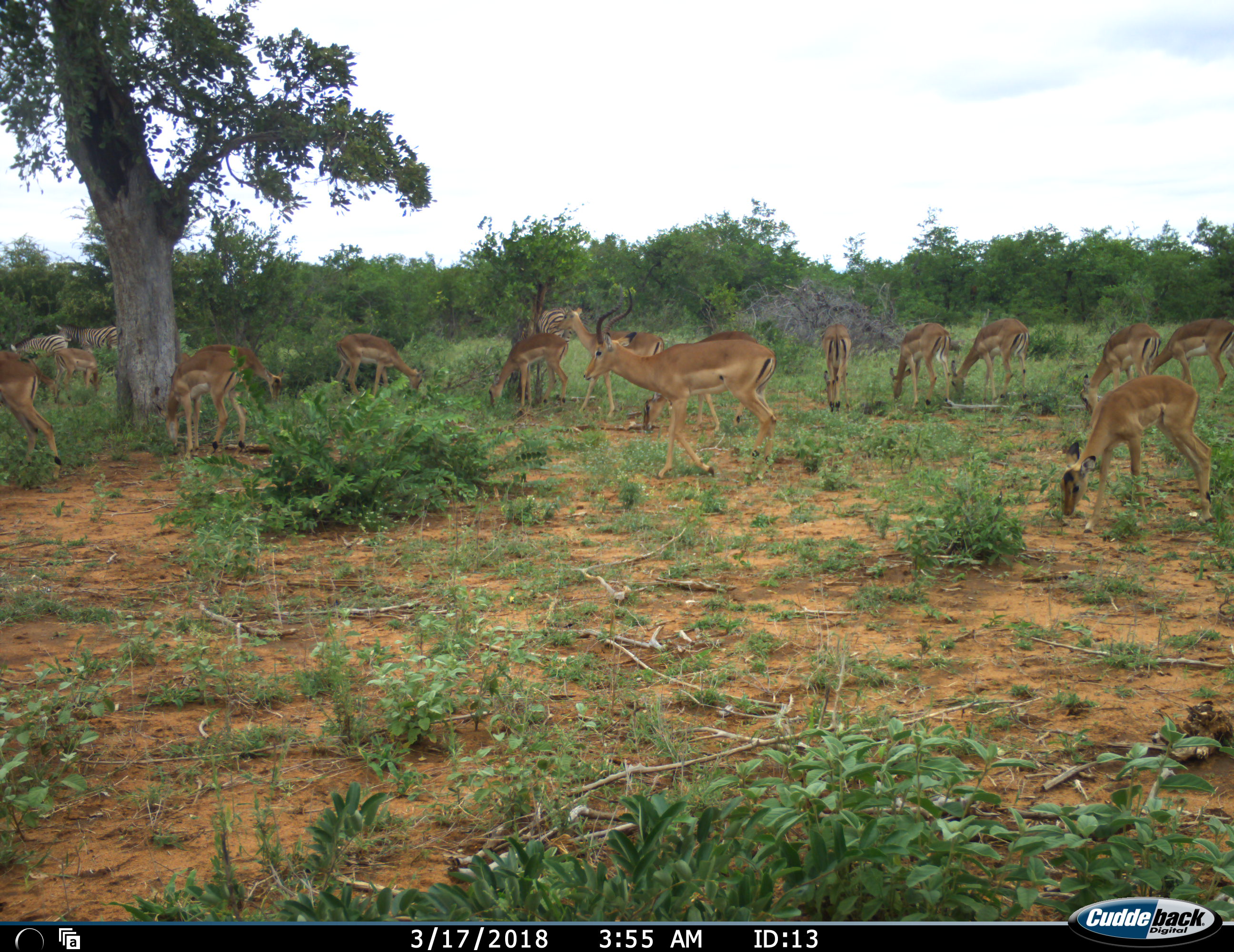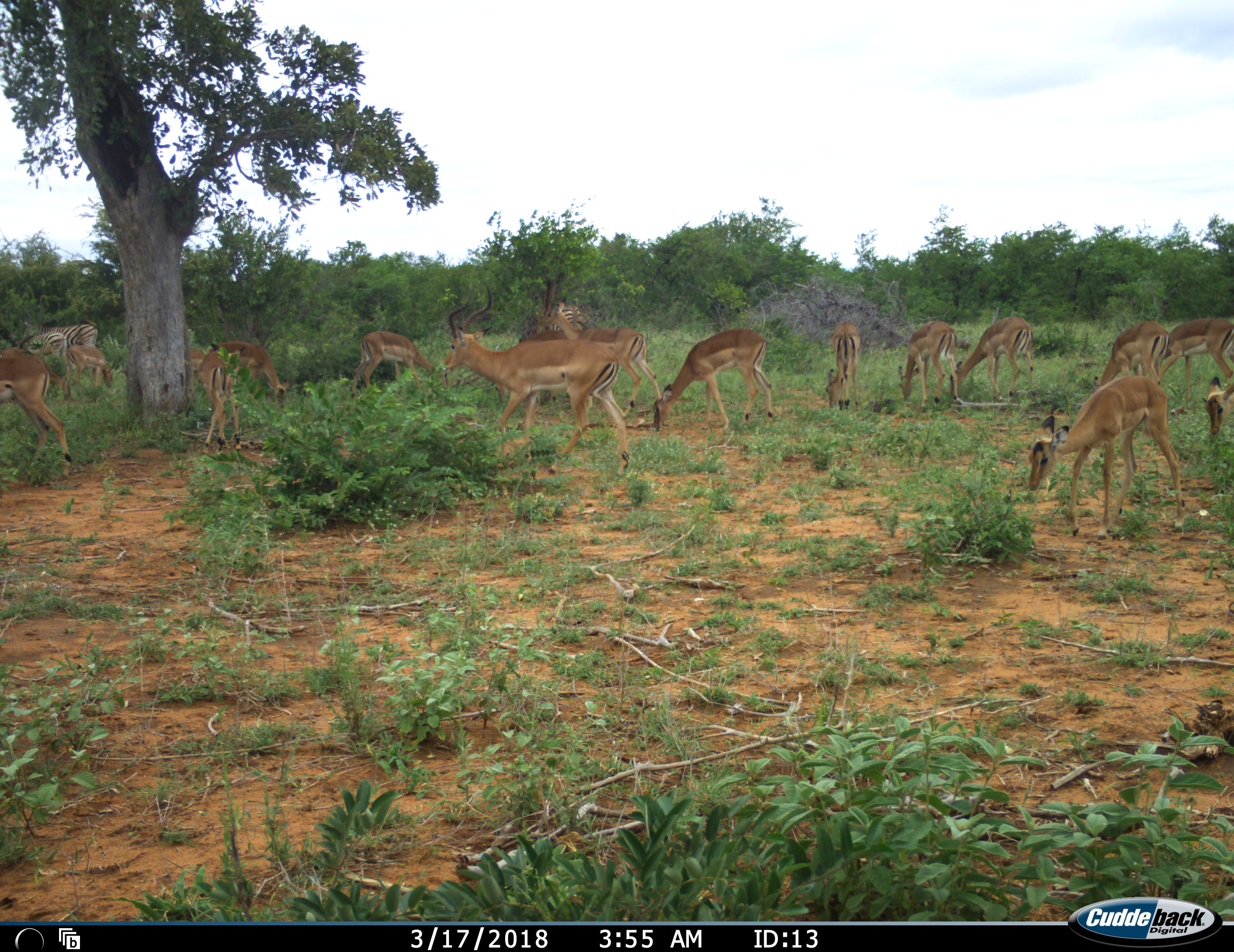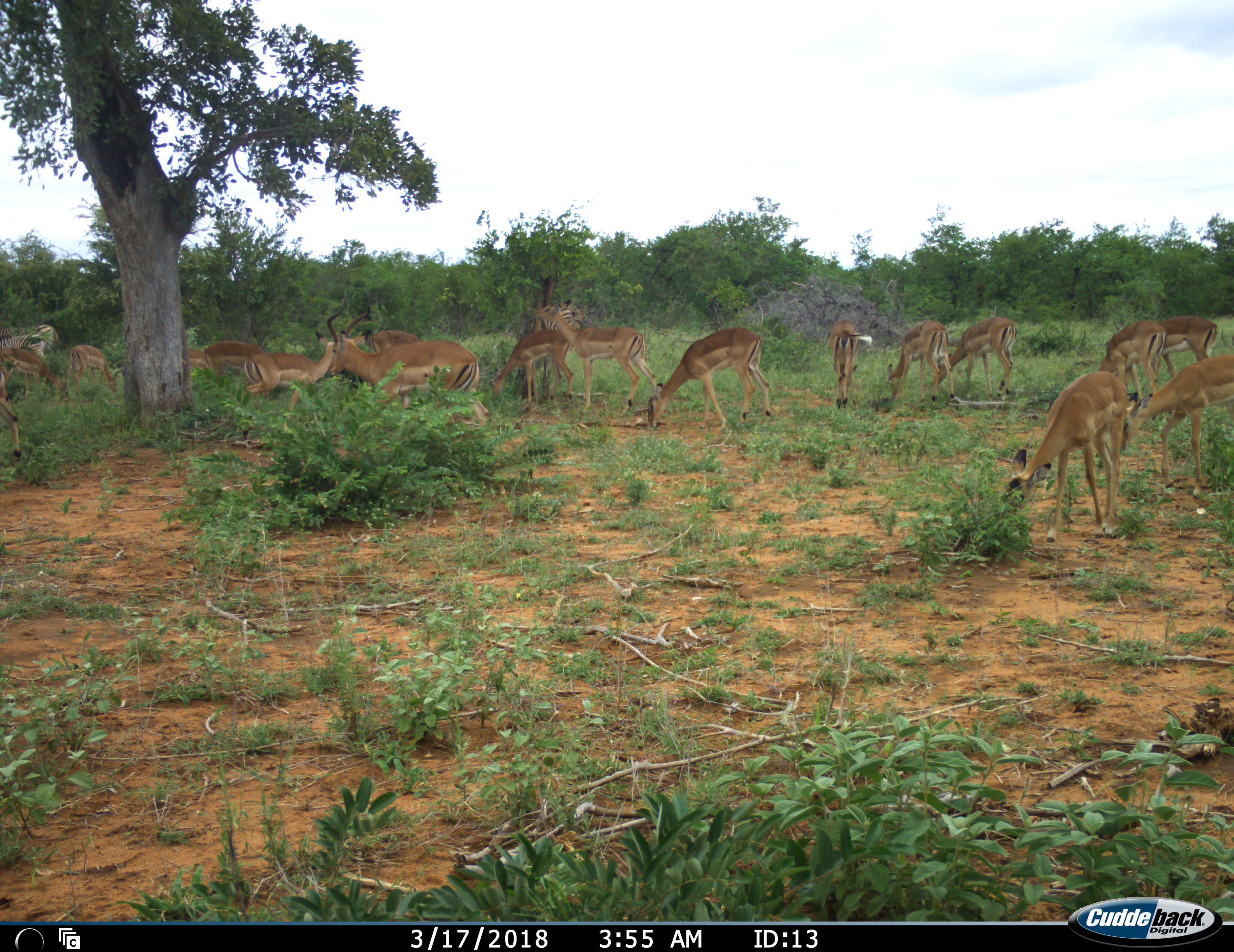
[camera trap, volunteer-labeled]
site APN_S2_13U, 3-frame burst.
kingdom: Animalia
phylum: Chordata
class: Mammalia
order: Artiodactyla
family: Bovidae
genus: Aepyceros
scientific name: Aepyceros melampus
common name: impala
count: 11-50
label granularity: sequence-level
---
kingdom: Animalia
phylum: Chordata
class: Mammalia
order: Perissodactyla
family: Equidae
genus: Equus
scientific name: Equus quagga burchellii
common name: burchell's zebra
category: zebraburchells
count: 3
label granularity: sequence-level